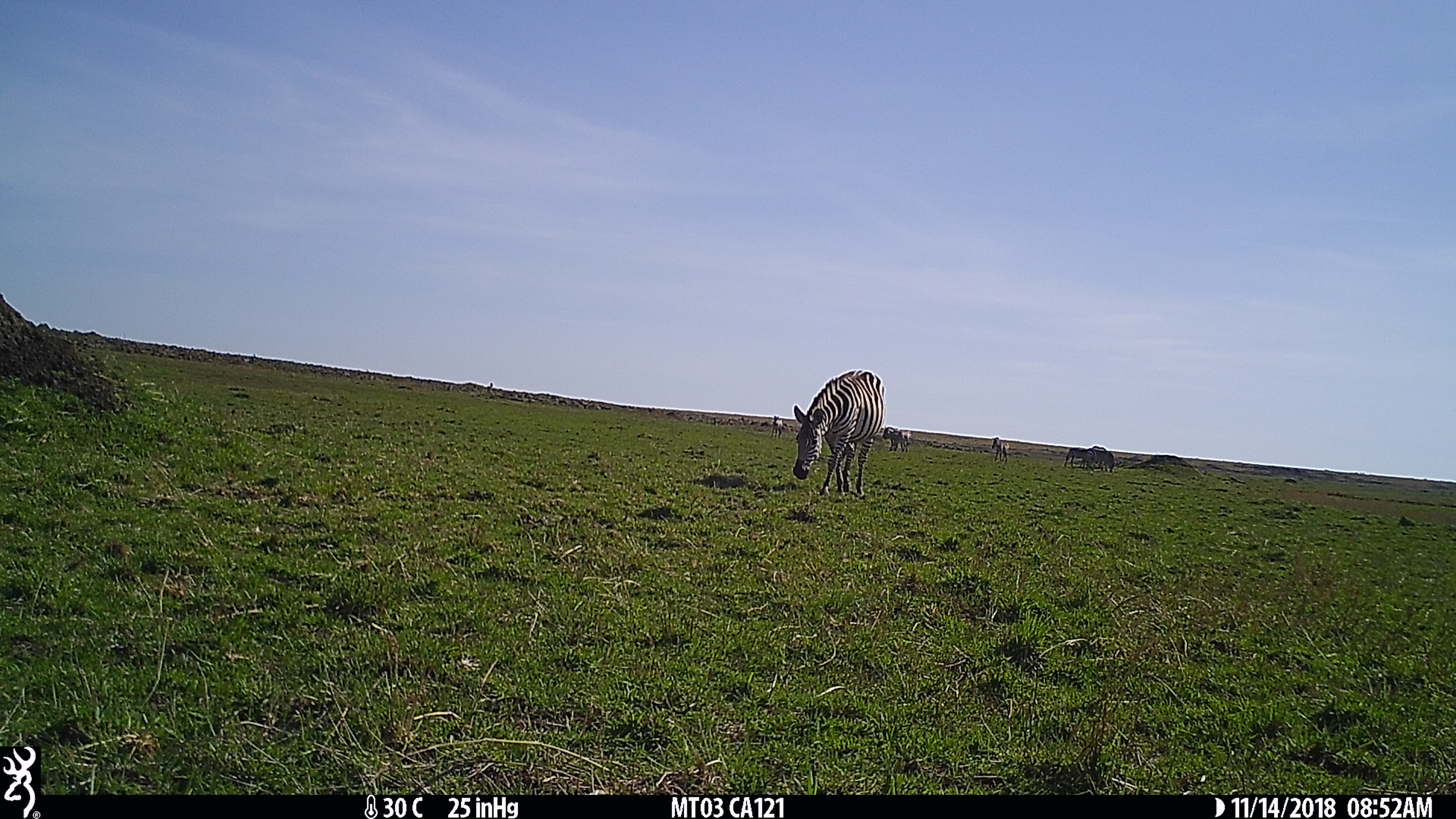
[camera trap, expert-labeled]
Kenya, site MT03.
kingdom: Animalia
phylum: Chordata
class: Mammalia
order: Perissodactyla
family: Equidae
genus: Equus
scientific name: Equus quagga burchellii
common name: burchell's zebra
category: zebra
Zebra (burchell's zebra) (Equus quagga burchellii).